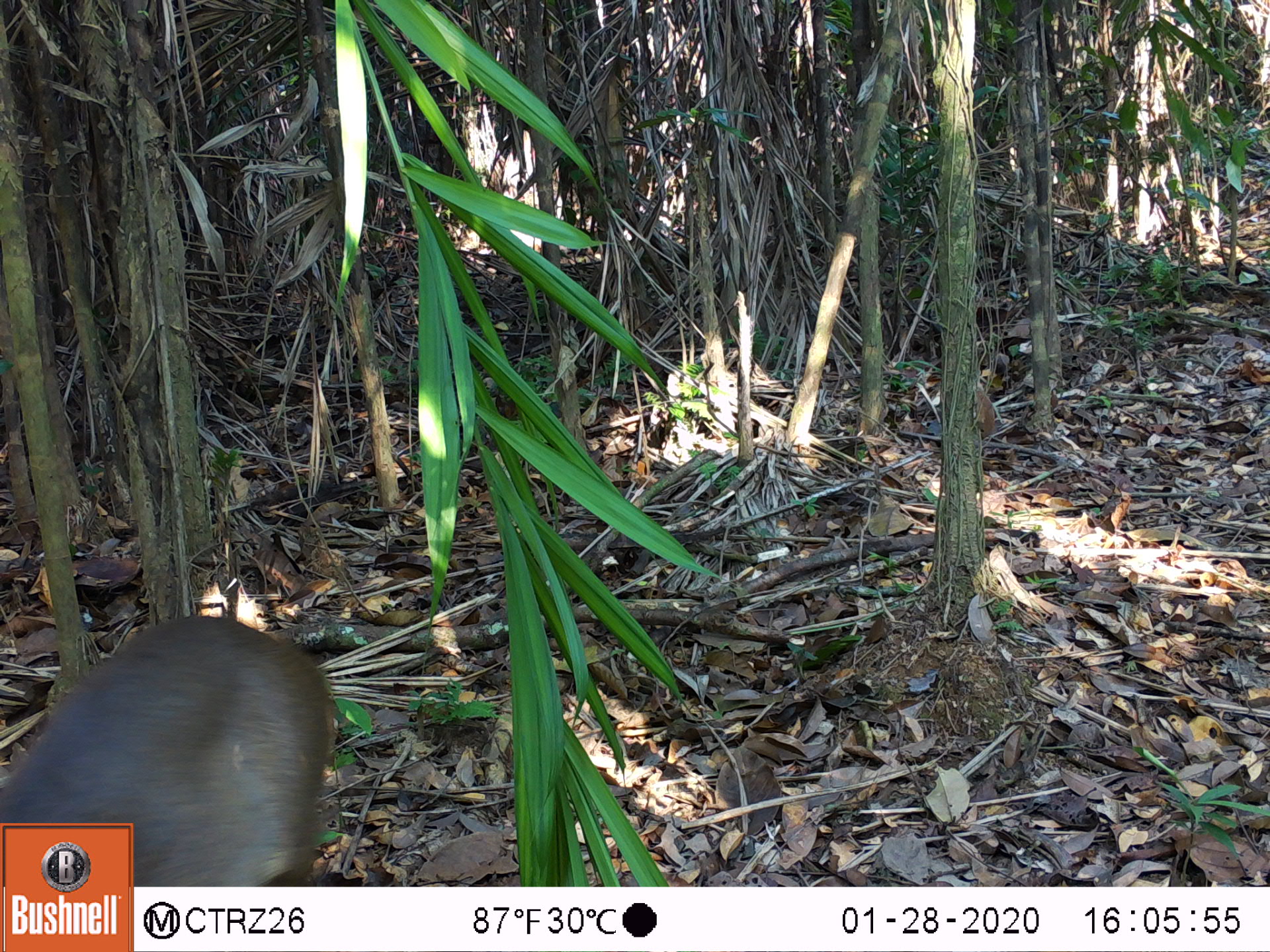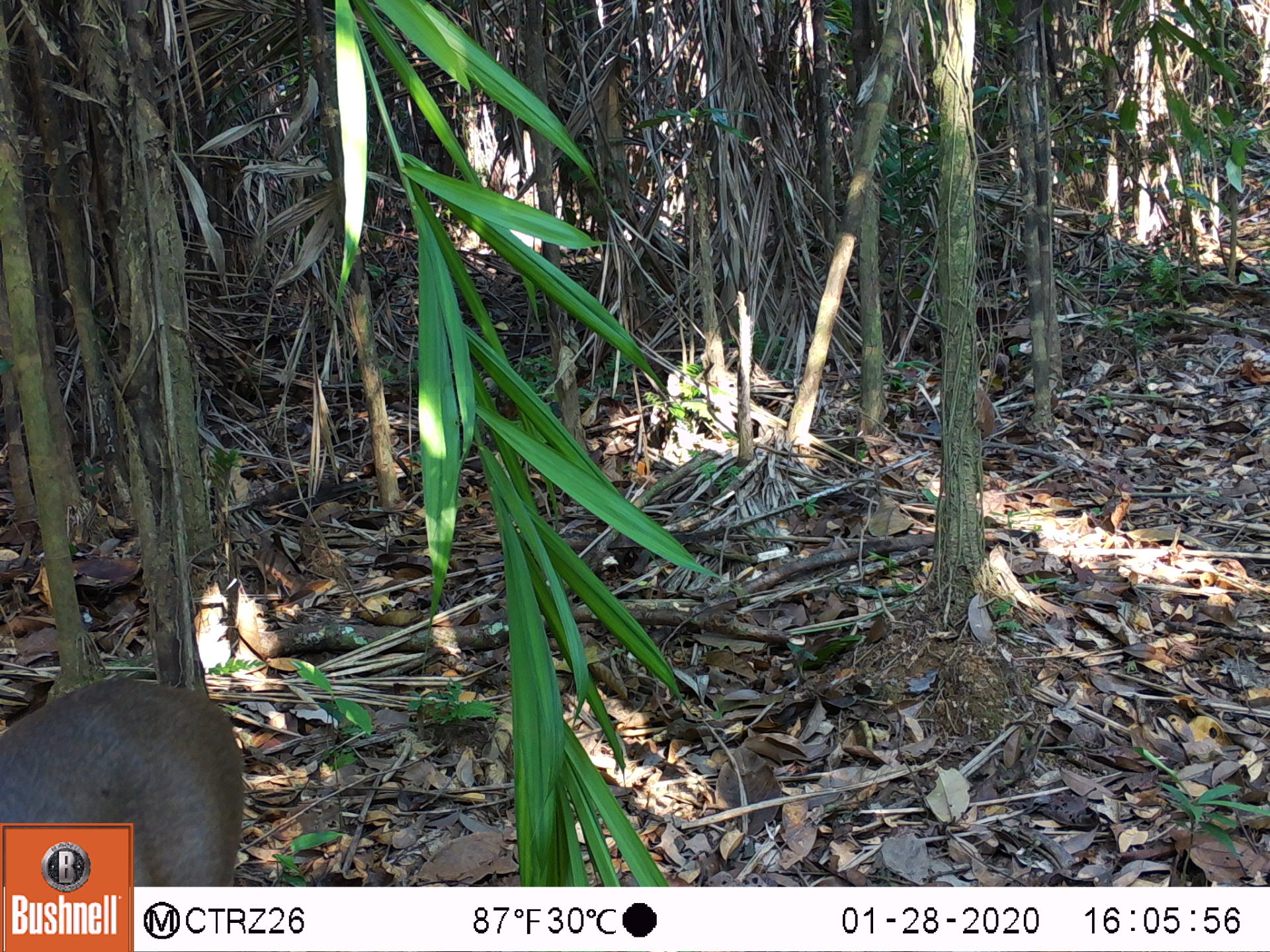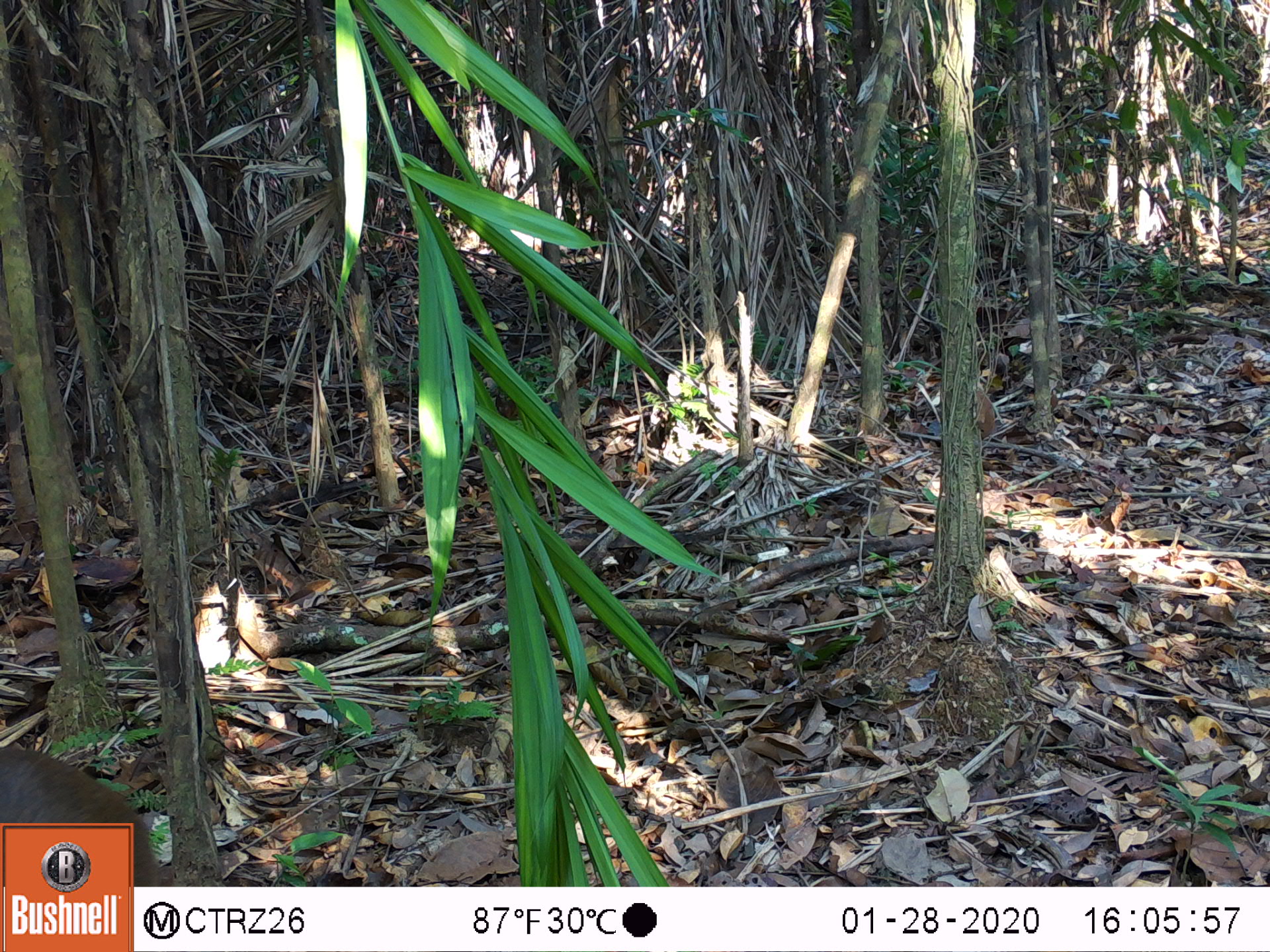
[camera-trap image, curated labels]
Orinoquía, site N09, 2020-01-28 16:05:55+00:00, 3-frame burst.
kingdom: Animalia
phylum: Chordata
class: Mammalia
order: Artiodactyla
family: Cervidae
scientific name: Cervidae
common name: deer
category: unknown cervid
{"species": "unknown cervid (deer) (Cervidae)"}